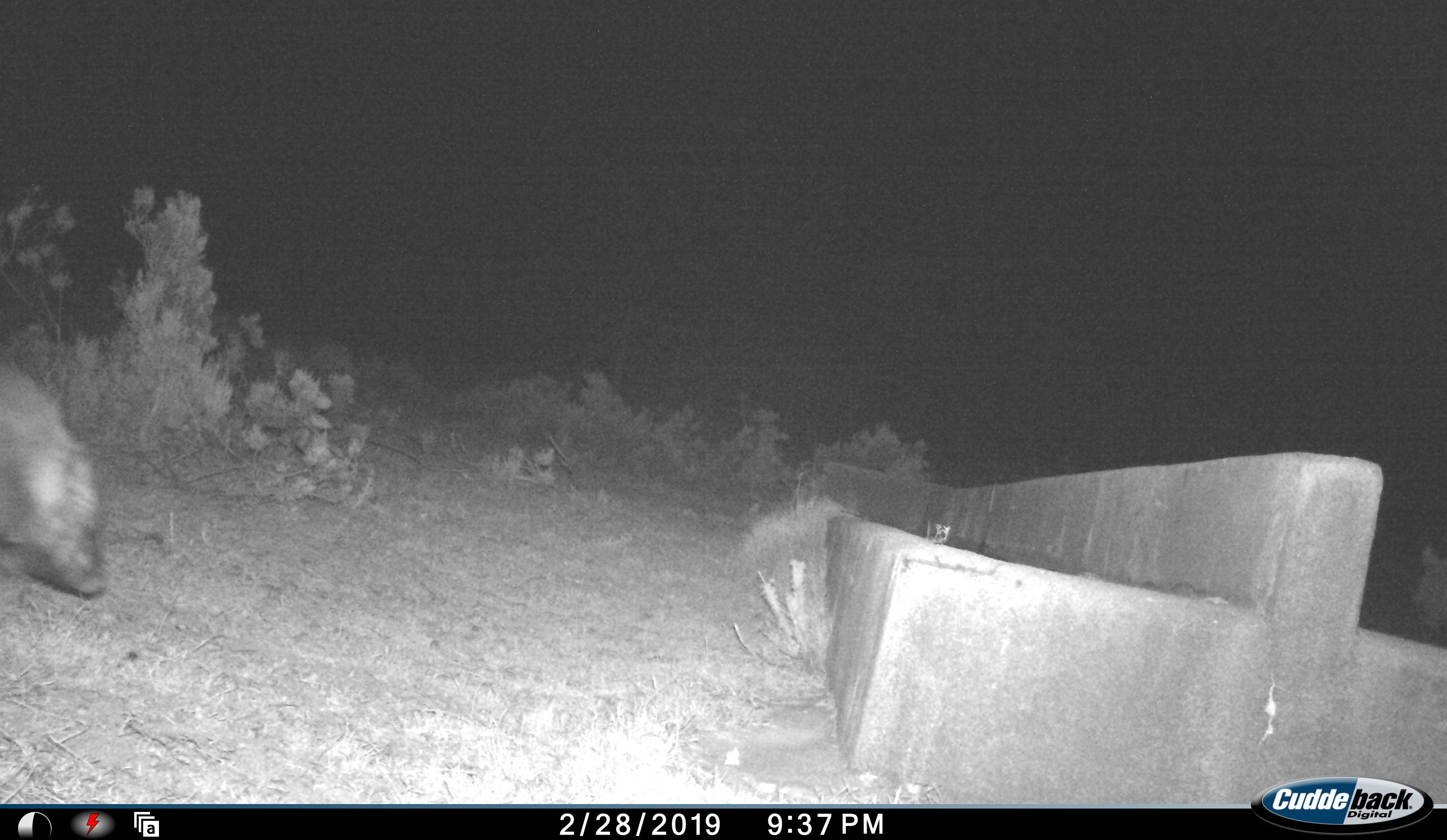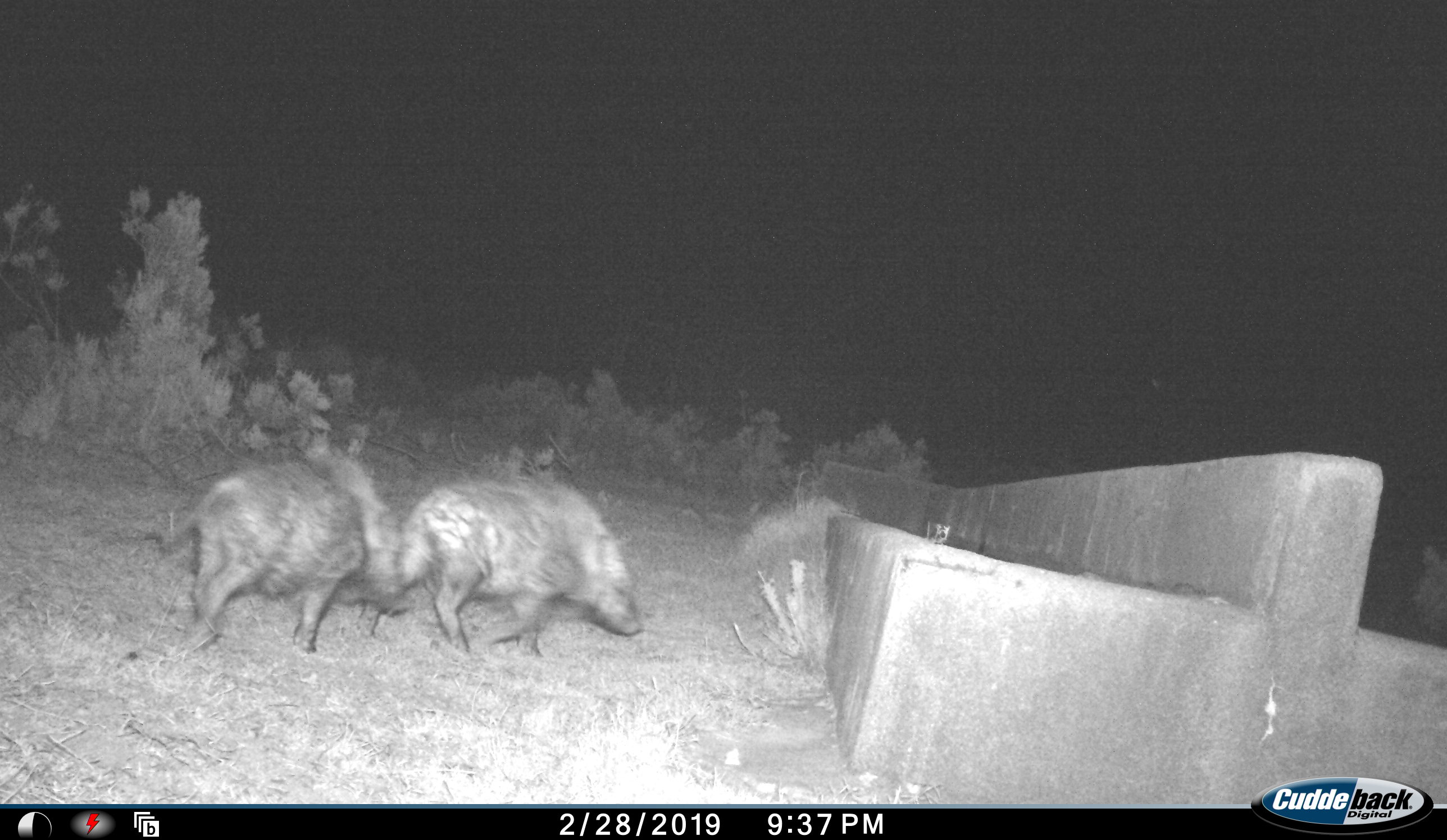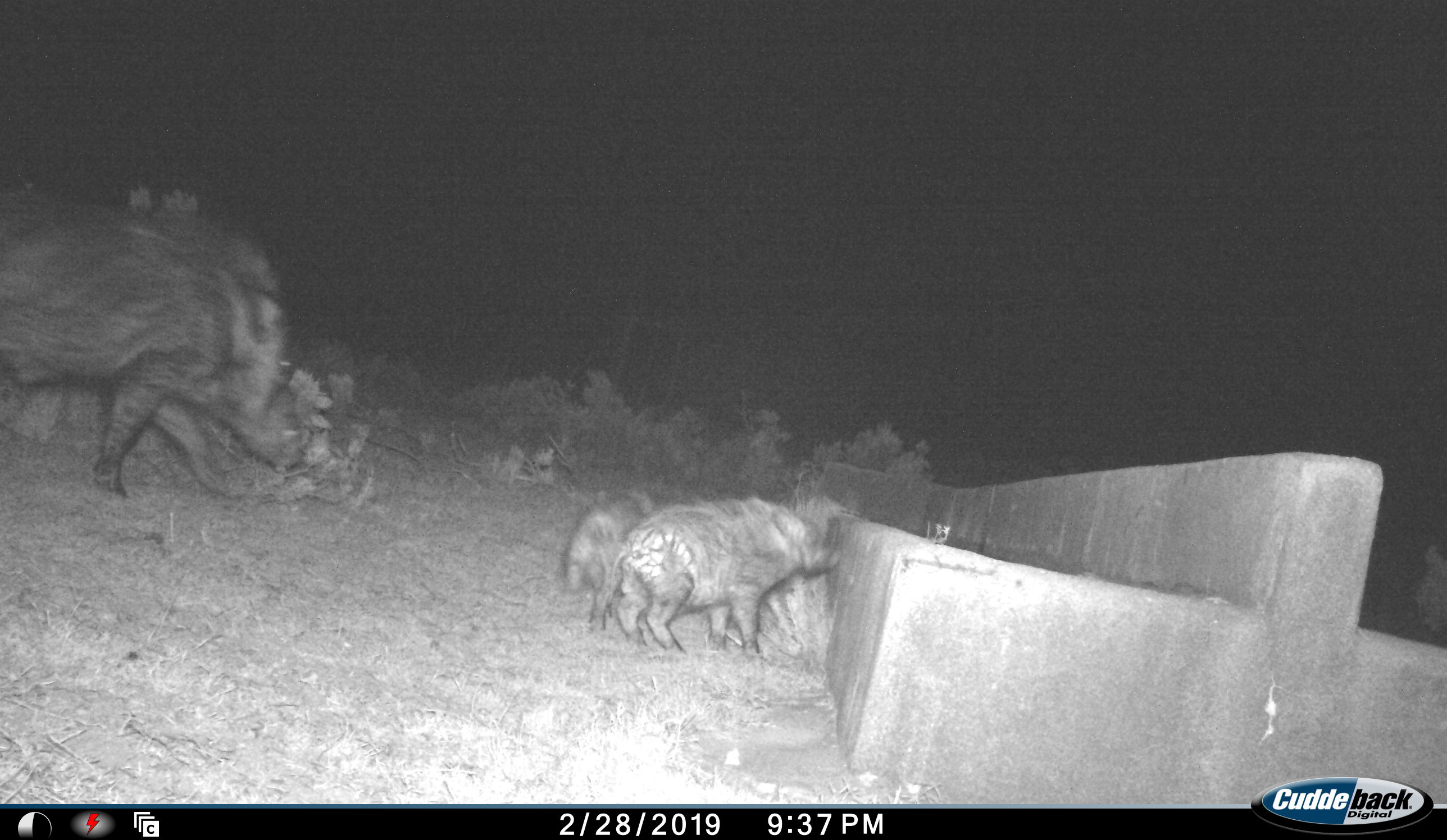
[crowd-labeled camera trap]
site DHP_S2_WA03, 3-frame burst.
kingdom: Animalia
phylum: Chordata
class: Mammalia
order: Artiodactyla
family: Suidae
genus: Potamochoerus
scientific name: Potamochoerus larvatus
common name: bushpig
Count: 3.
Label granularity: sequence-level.